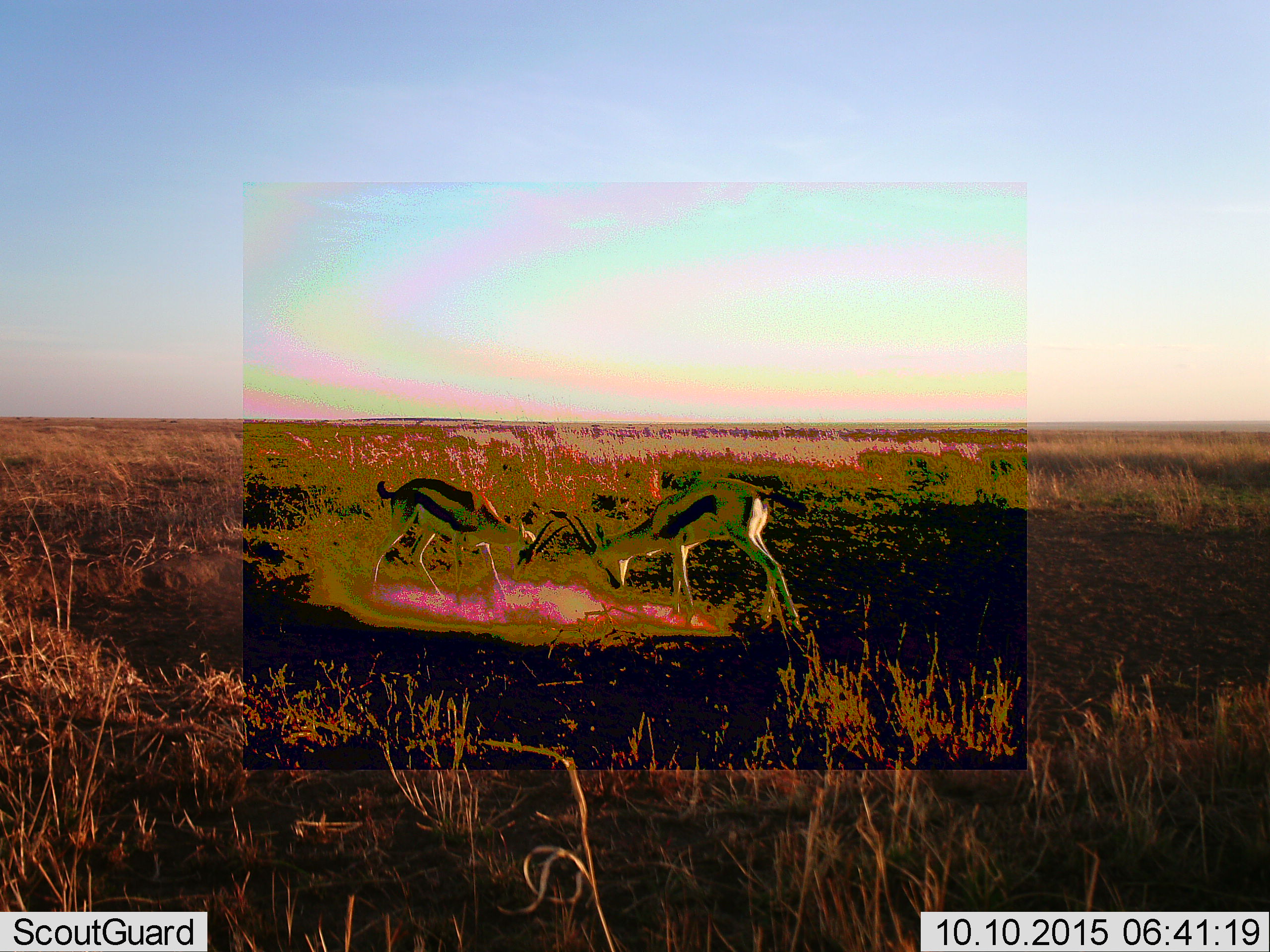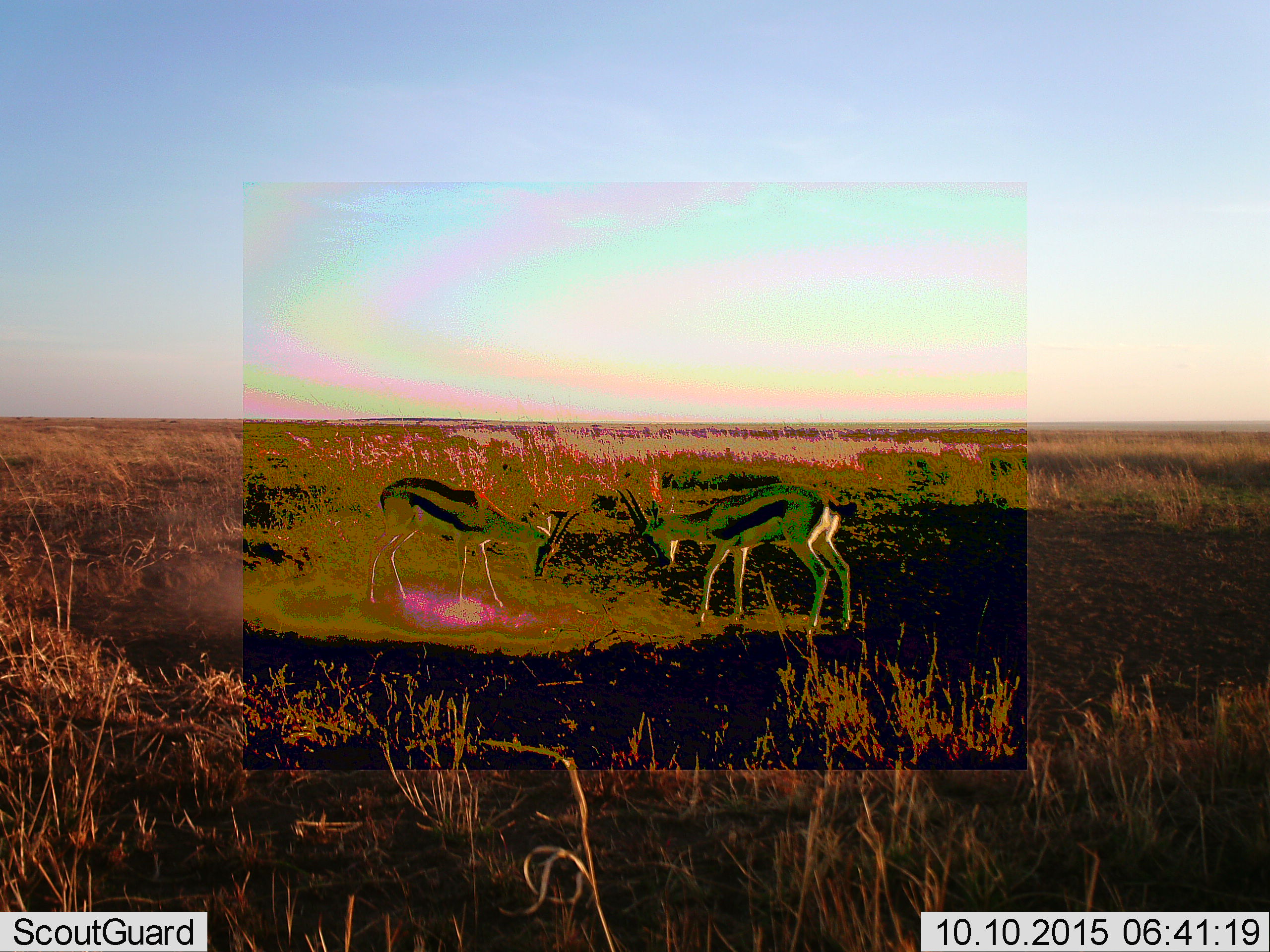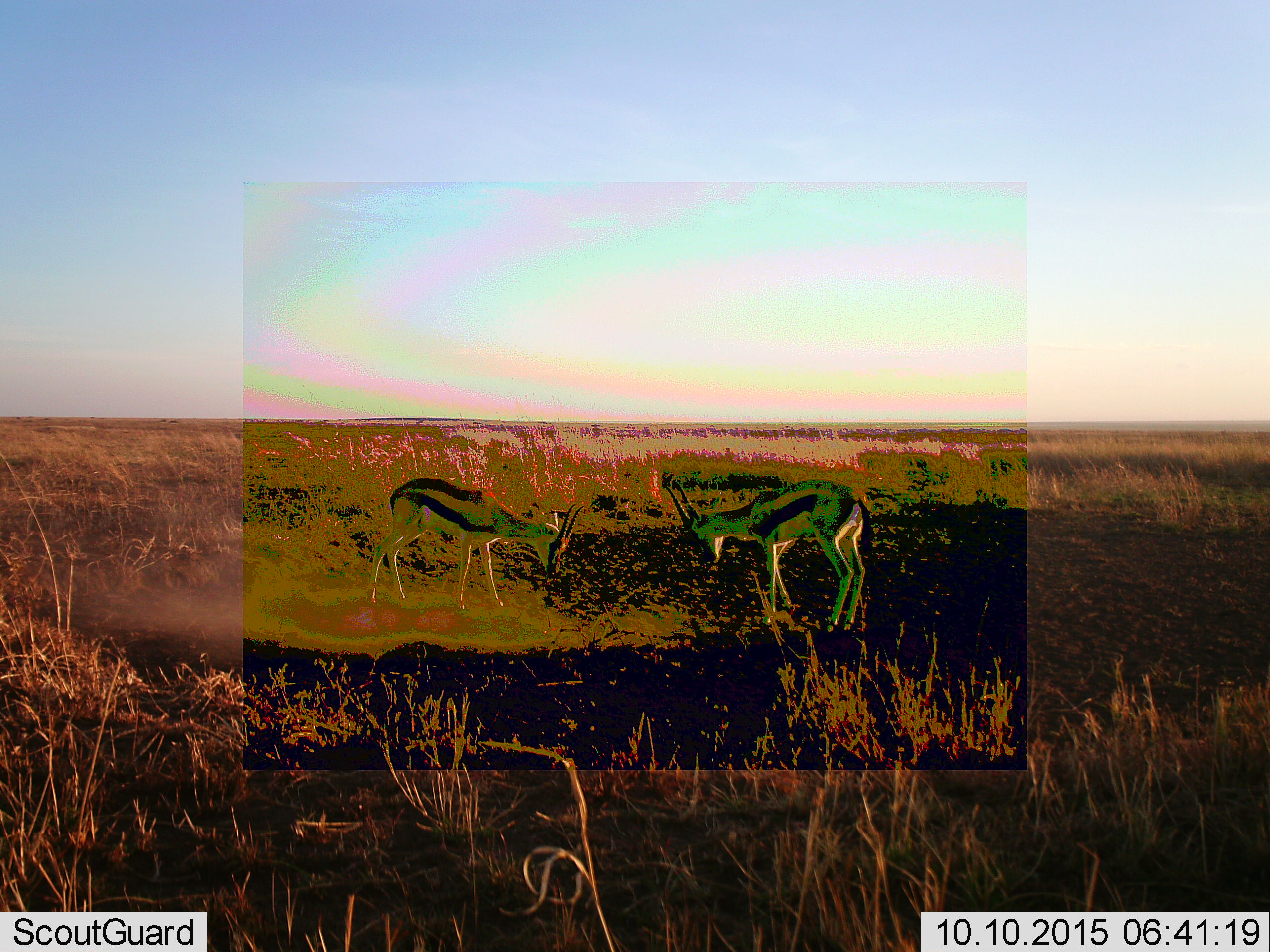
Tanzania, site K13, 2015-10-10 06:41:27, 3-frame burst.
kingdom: Animalia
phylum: Chordata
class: Mammalia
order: Artiodactyla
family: Bovidae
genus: Eudorcas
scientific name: Eudorcas thomsonii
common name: thomson's gazelle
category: gazellethomsons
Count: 2.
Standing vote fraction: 20%.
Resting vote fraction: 0%.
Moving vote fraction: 20%.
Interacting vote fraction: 60%.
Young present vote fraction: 0%.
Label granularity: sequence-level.